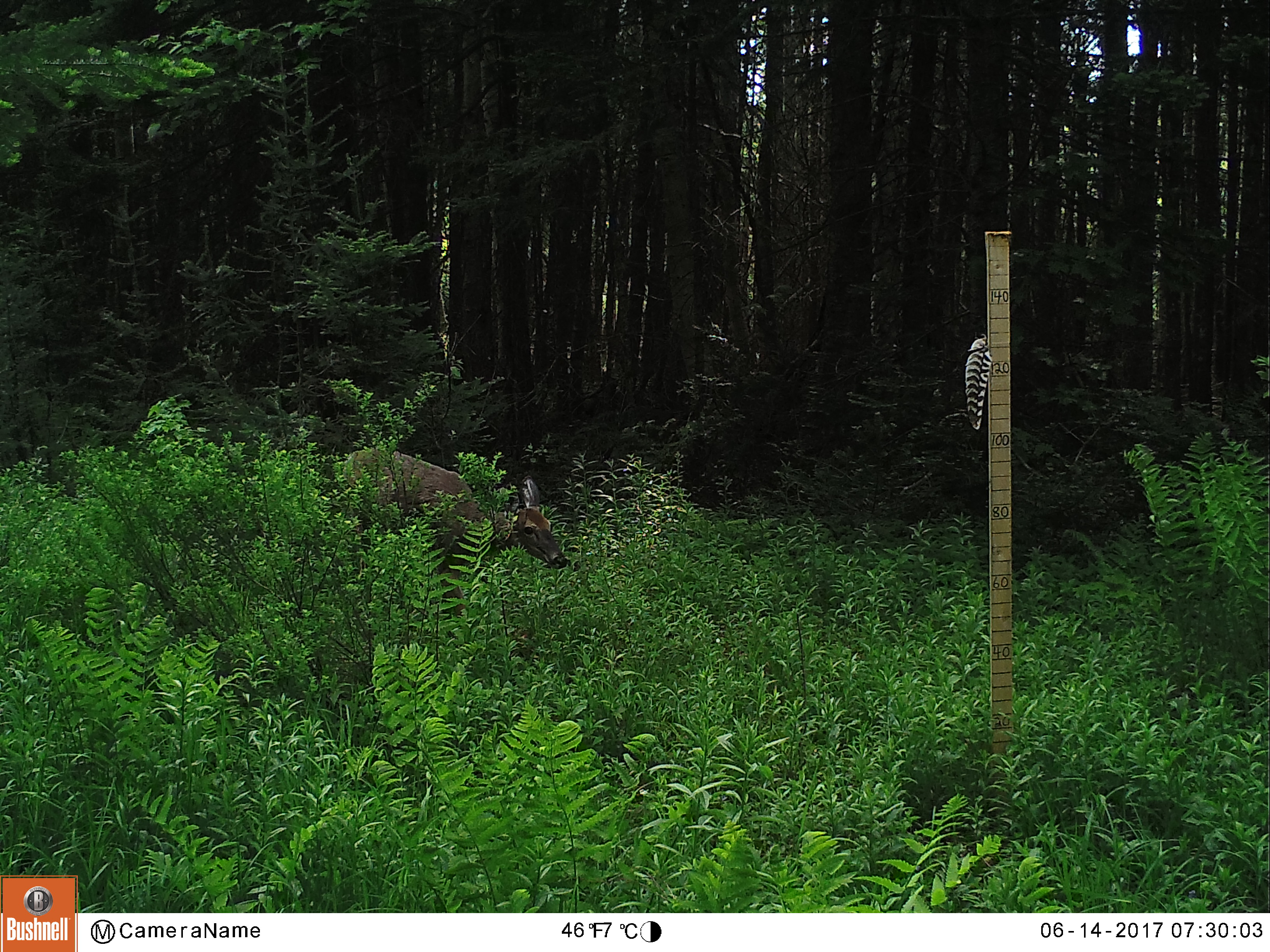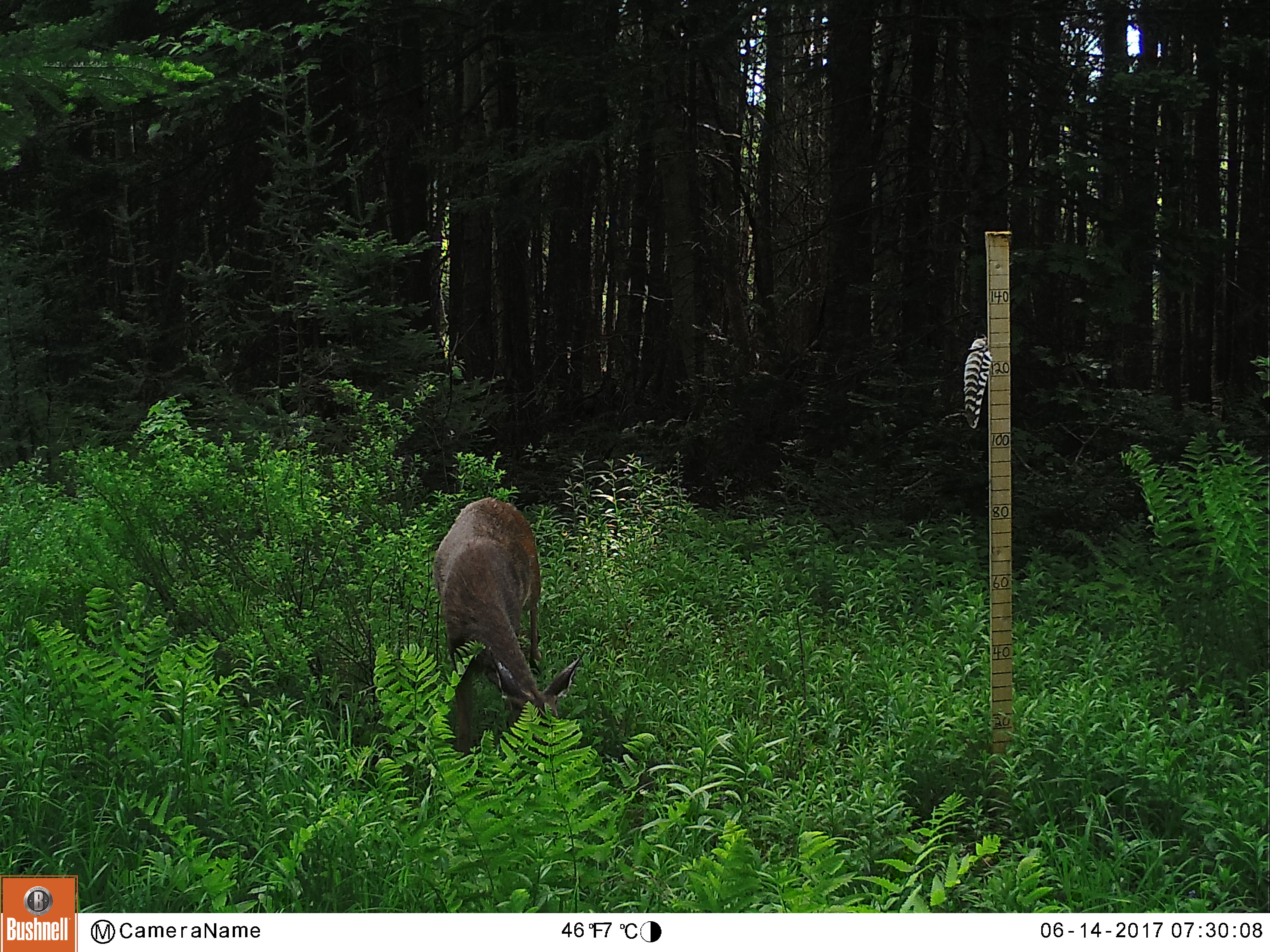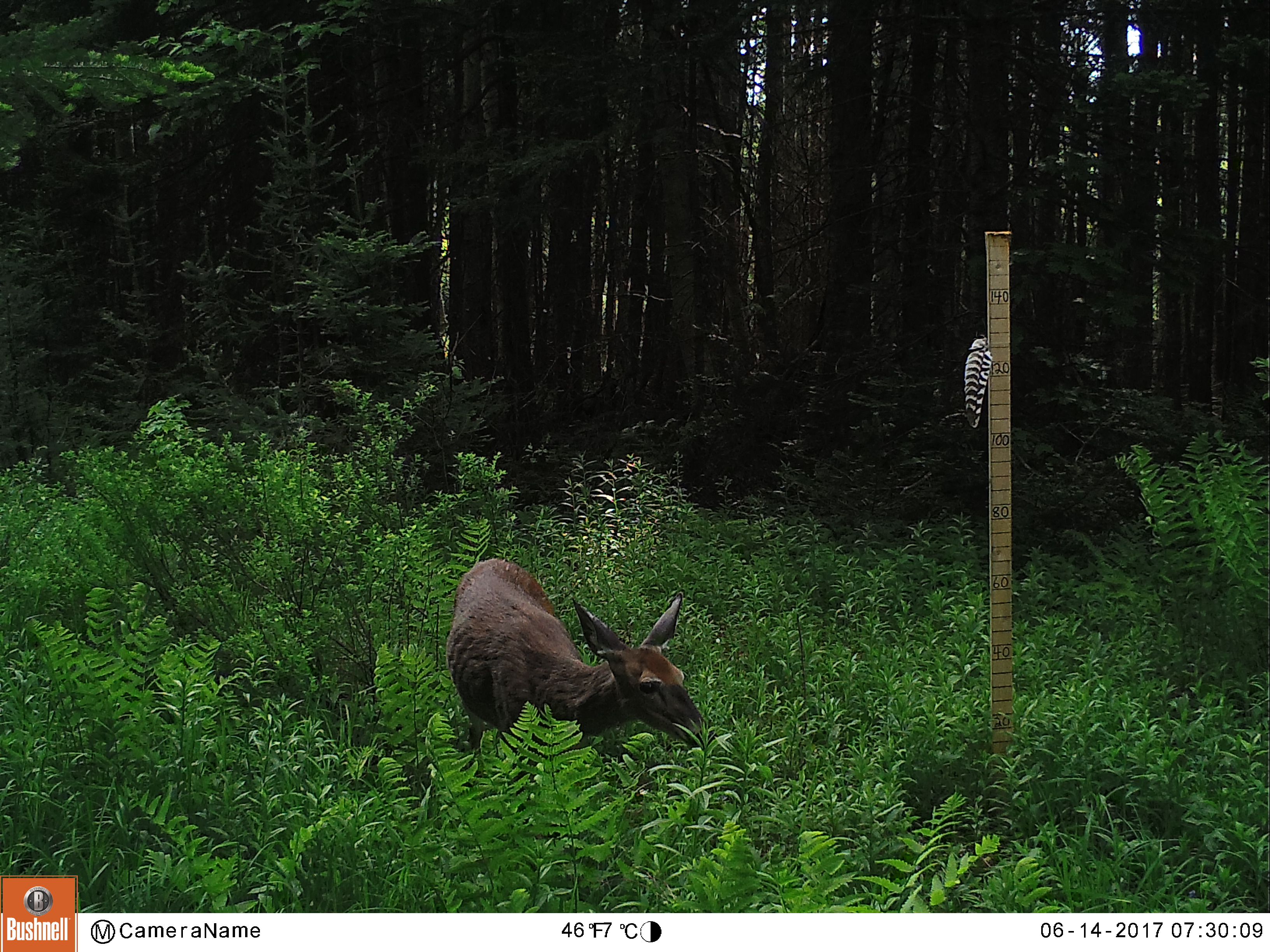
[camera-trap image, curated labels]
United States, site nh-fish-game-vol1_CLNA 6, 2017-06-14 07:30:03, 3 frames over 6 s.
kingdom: Animalia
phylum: Chordata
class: Mammalia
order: Artiodactyla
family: Cervidae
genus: Odocoileus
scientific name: Odocoileus virginianus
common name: white-tailed deer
White-tailed deer (Odocoileus virginianus).